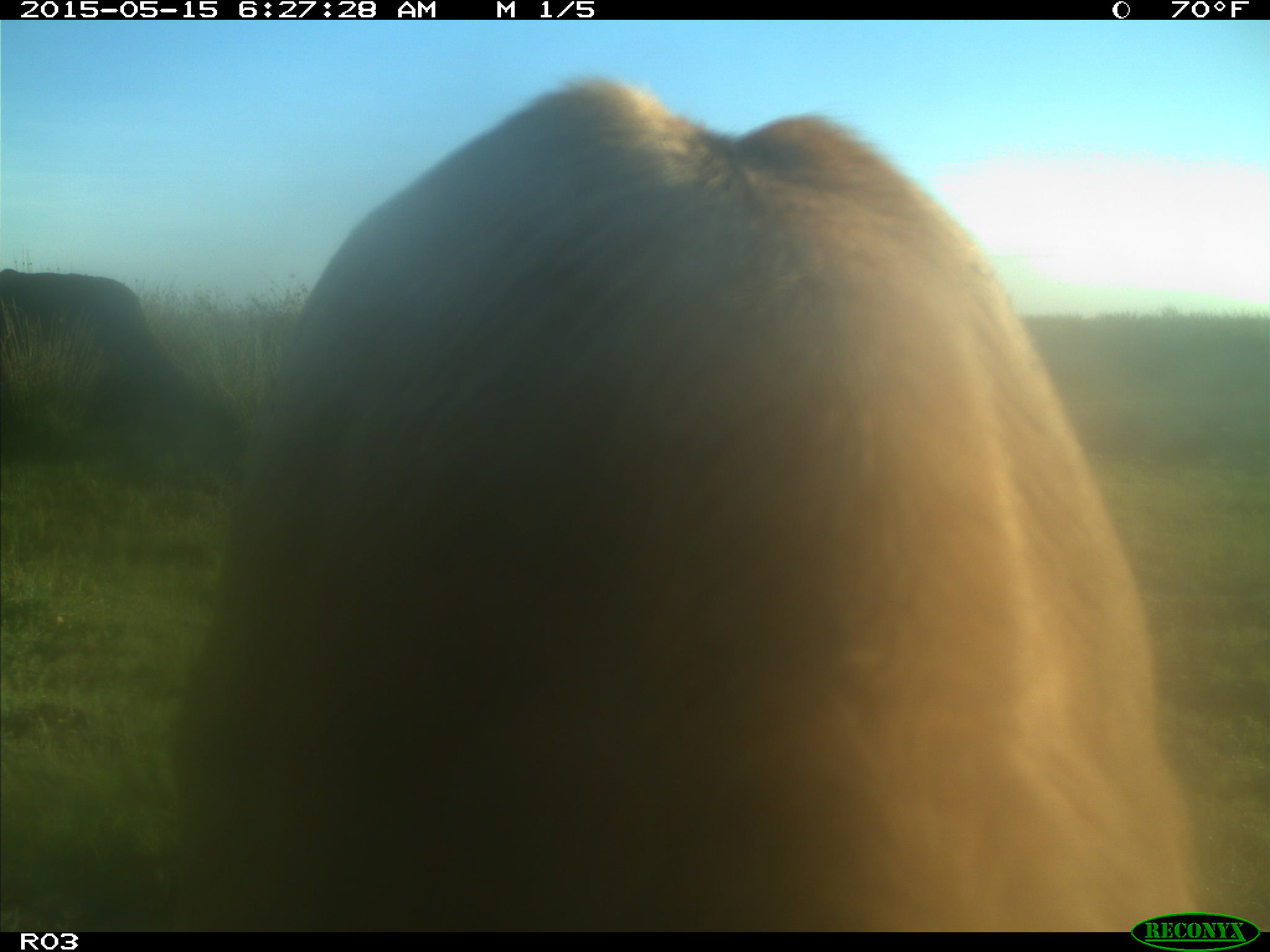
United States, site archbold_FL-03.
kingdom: Animalia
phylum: Chordata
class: Mammalia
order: Artiodactyla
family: Bovidae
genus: Bos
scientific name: Bos taurus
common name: domestic cow